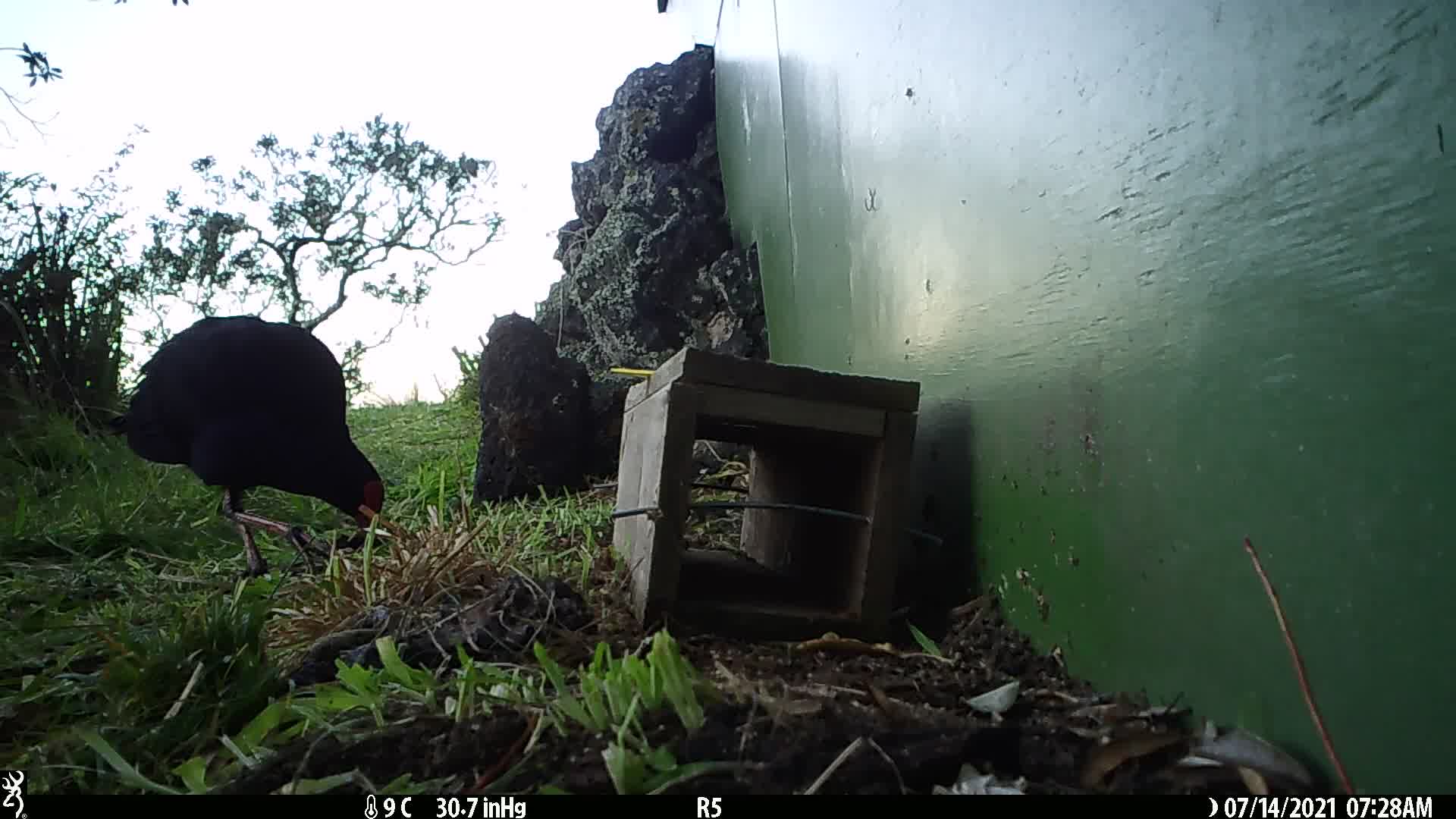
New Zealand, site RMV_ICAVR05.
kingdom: Animalia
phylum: Chordata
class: Aves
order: Gruiformes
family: Rallidae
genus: Porphyrio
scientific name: Porphyrio melanotus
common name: australasian swamphen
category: pukeko